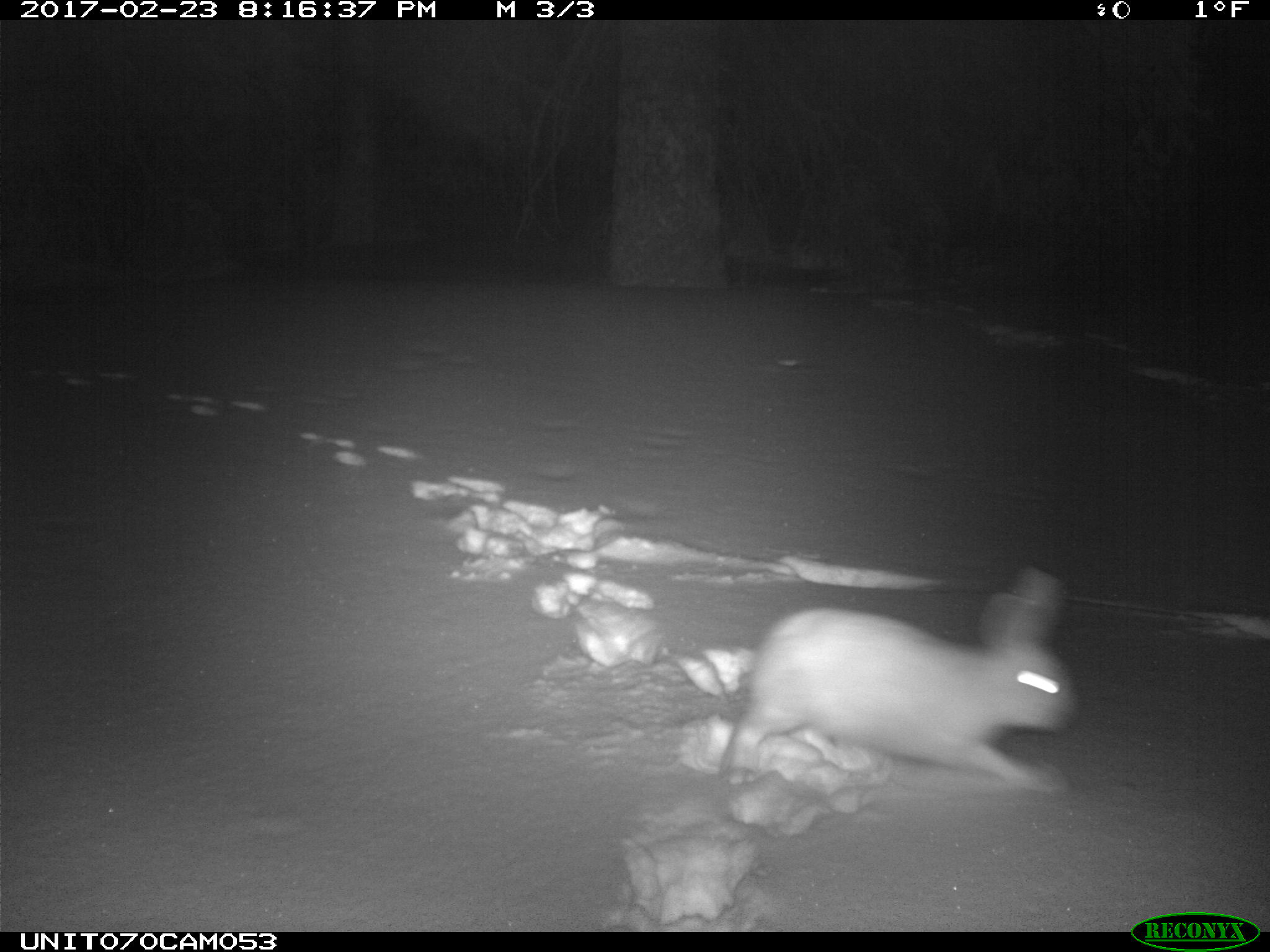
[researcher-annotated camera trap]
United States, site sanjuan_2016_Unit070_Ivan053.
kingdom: Animalia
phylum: Chordata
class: Mammalia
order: Lagomorpha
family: Leporidae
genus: Lepus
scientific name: Lepus americanus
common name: snowshoe hare